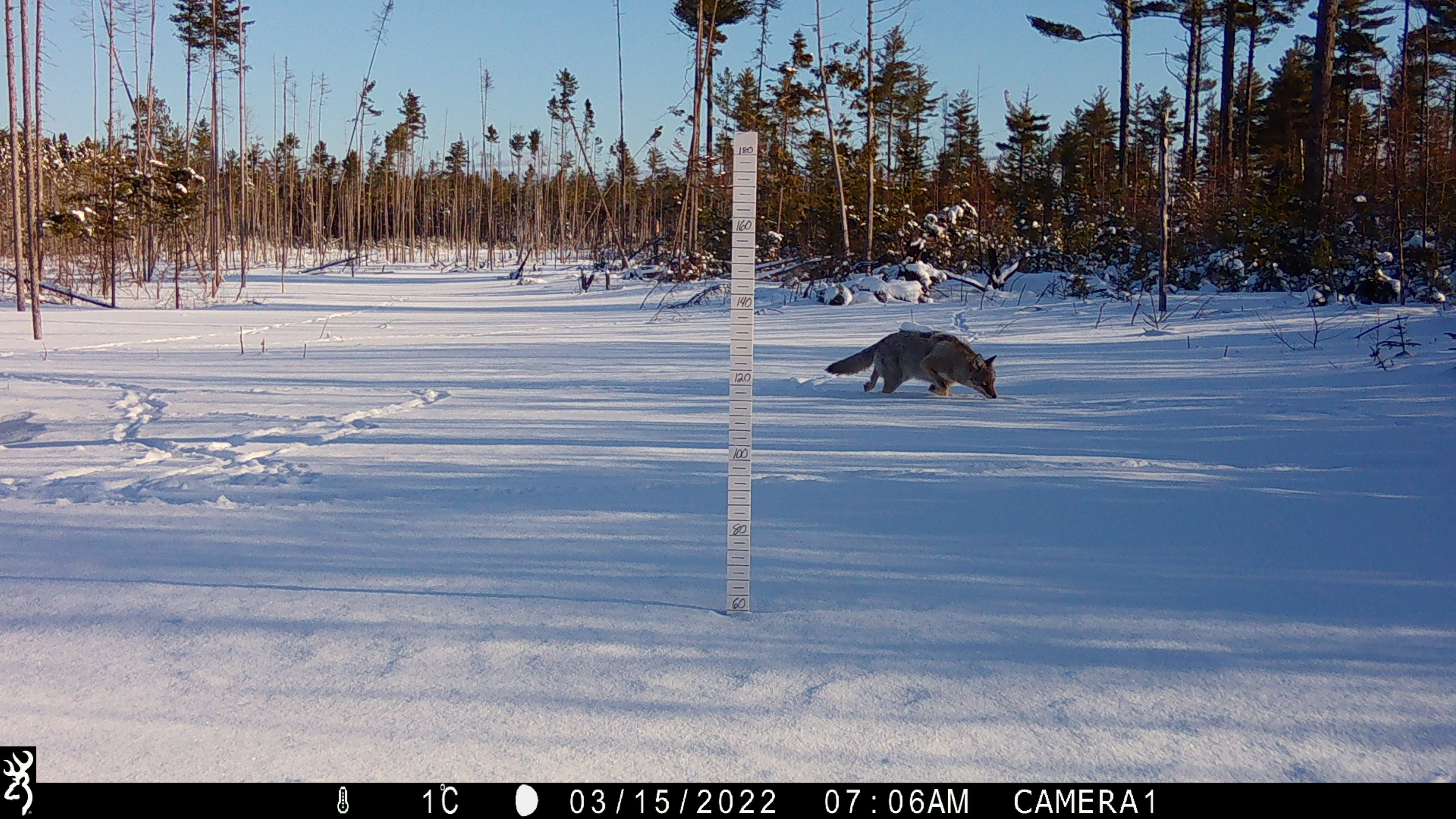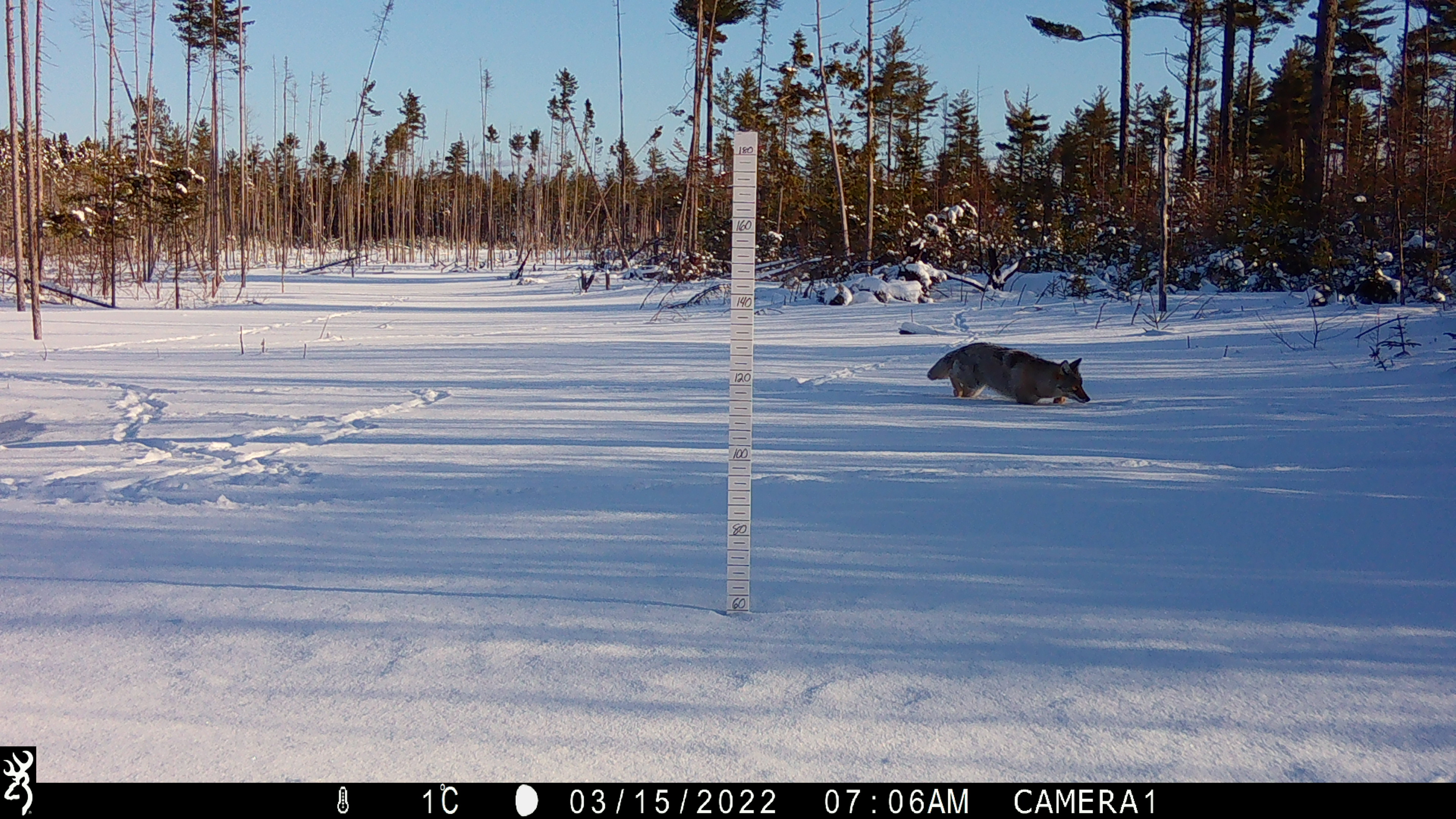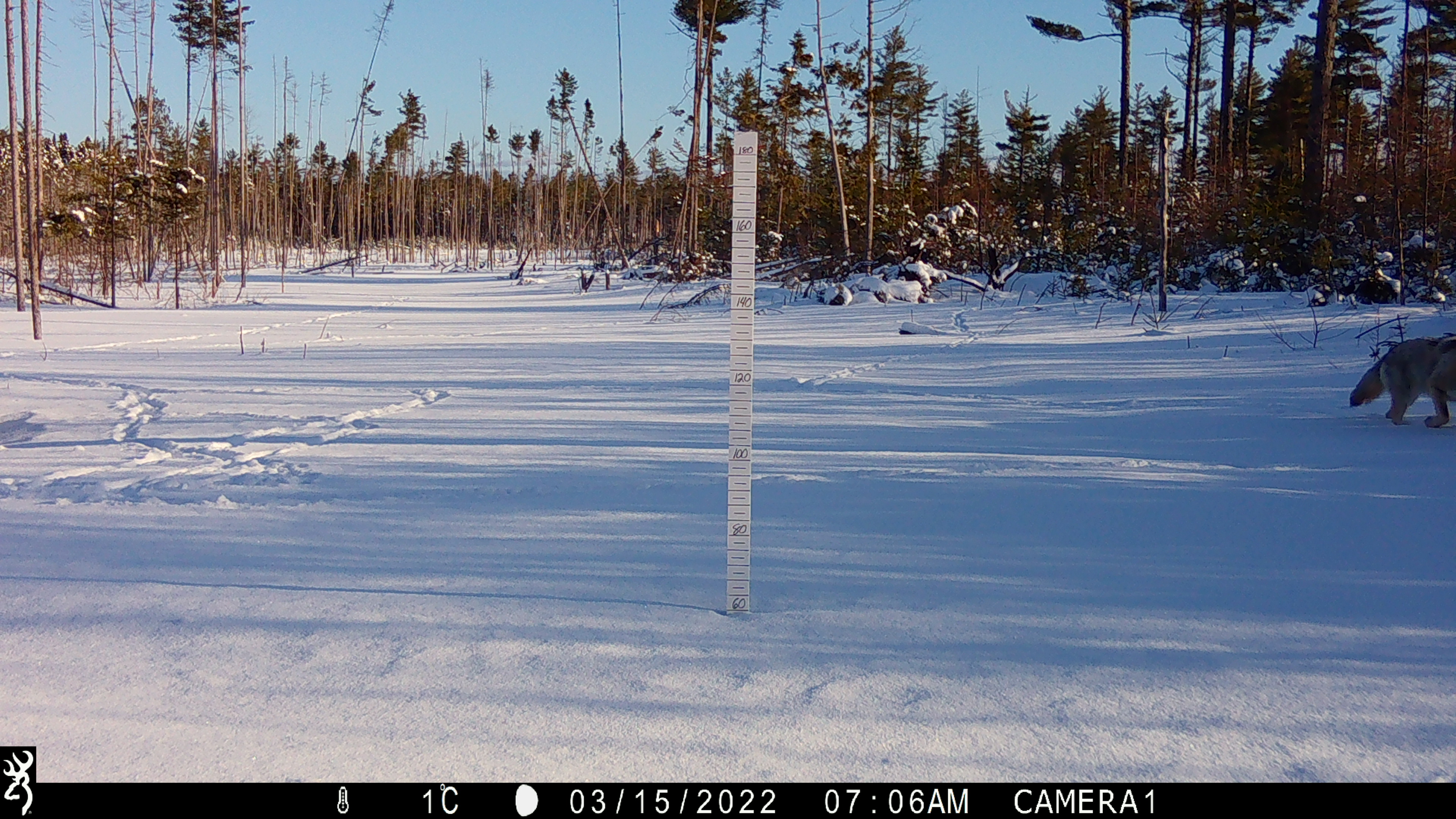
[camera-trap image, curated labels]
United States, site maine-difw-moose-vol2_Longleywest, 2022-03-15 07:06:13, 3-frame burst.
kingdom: Animalia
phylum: Chordata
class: Mammalia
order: Carnivora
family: Canidae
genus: Canis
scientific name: Canis latrans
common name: coyote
Coyote (Canis latrans).